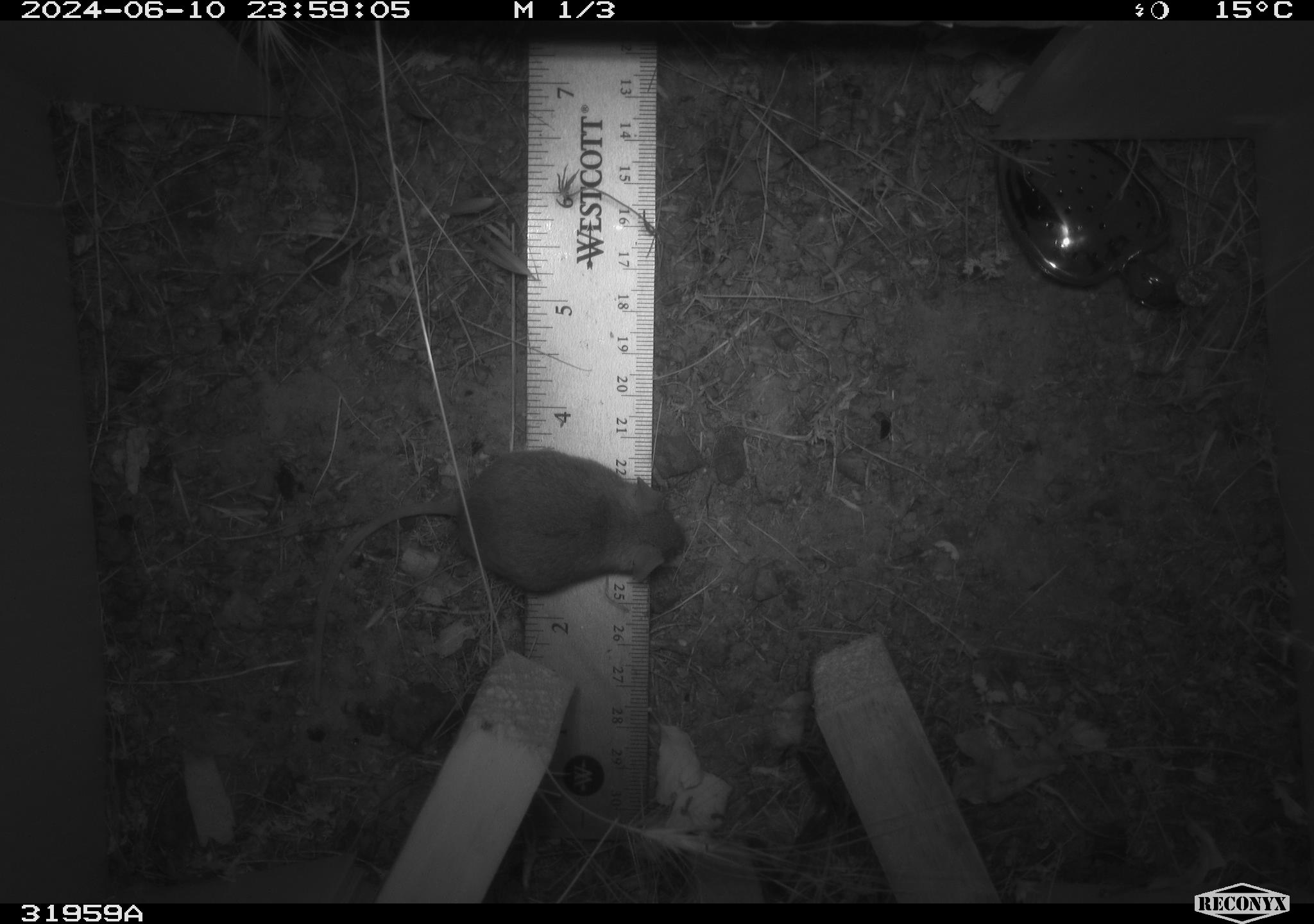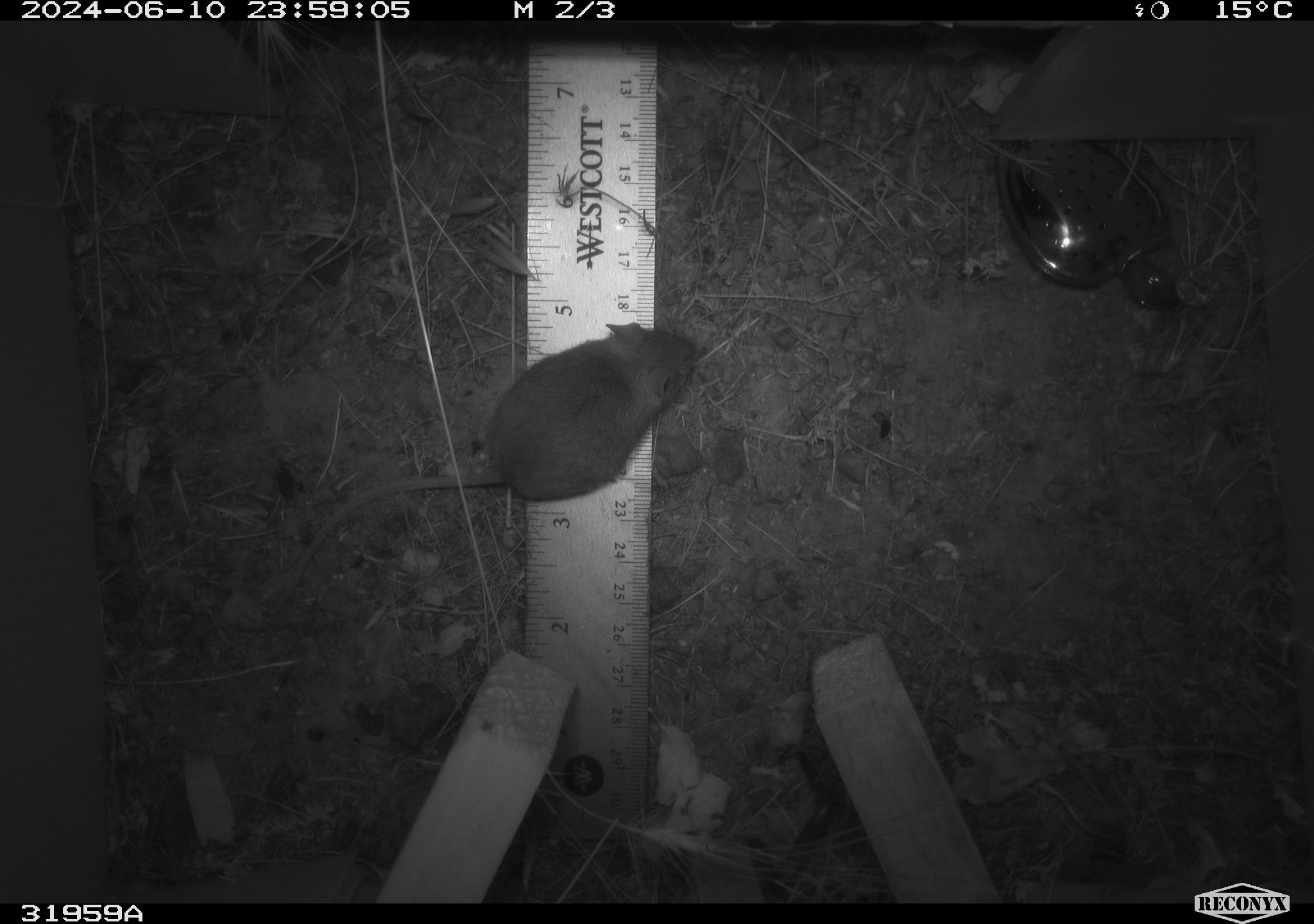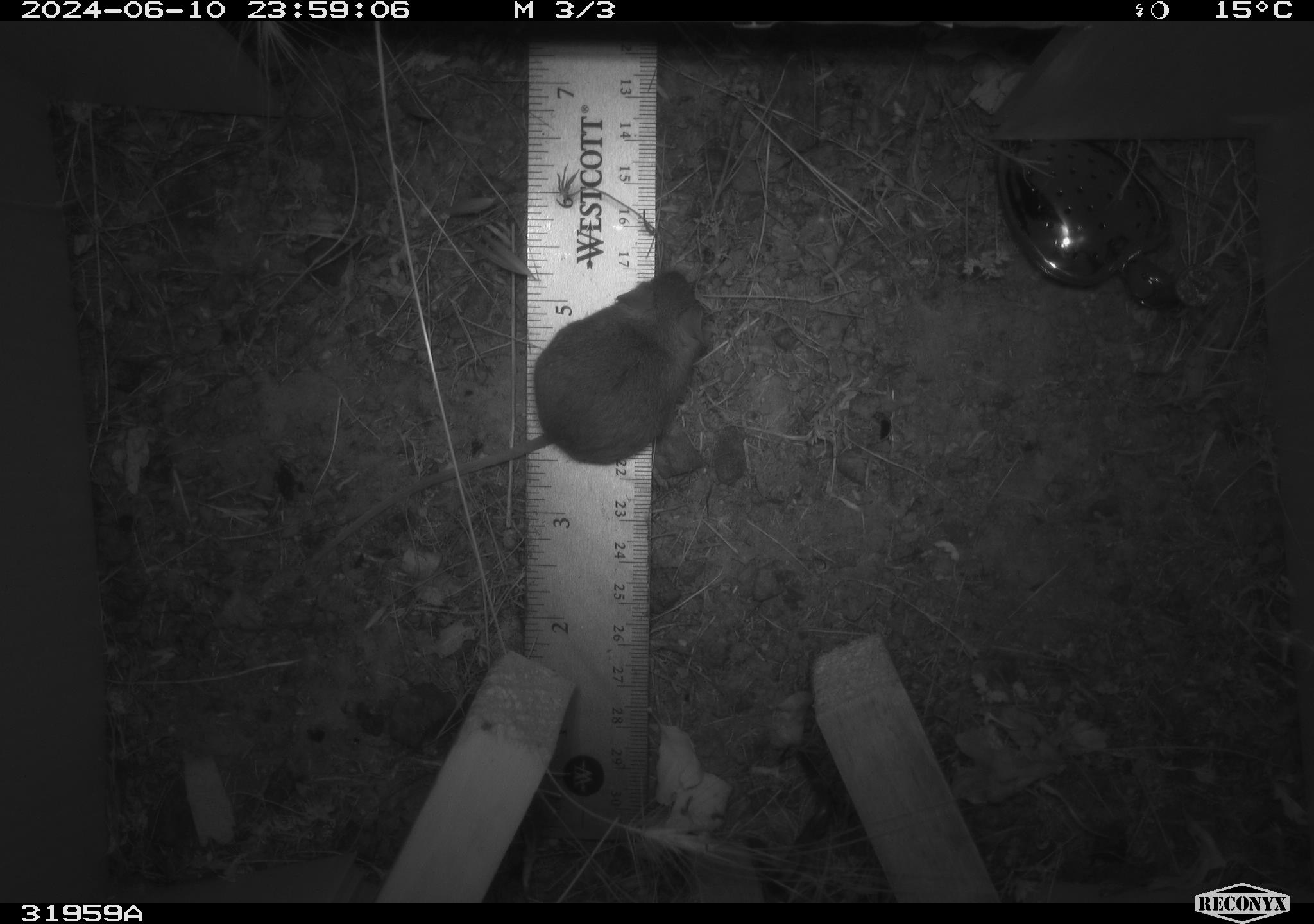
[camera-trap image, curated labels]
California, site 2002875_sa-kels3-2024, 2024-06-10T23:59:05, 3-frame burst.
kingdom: Animalia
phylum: Chordata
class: Mammalia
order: Rodentia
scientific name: Rodentia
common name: rodent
Rodent (Rodentia).